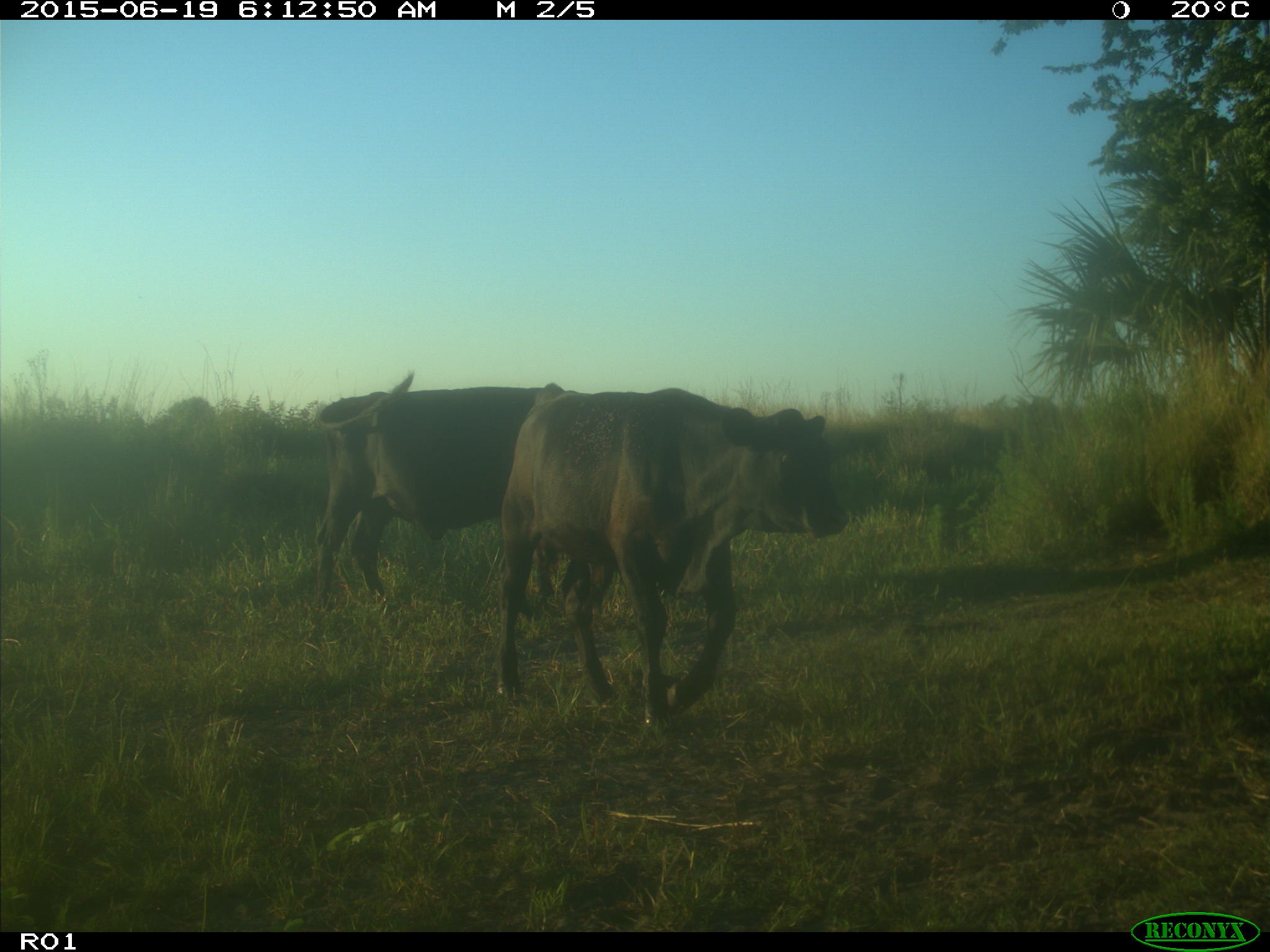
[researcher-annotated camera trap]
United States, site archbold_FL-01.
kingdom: Animalia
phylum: Chordata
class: Mammalia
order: Artiodactyla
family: Bovidae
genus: Bos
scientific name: Bos taurus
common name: domestic cow